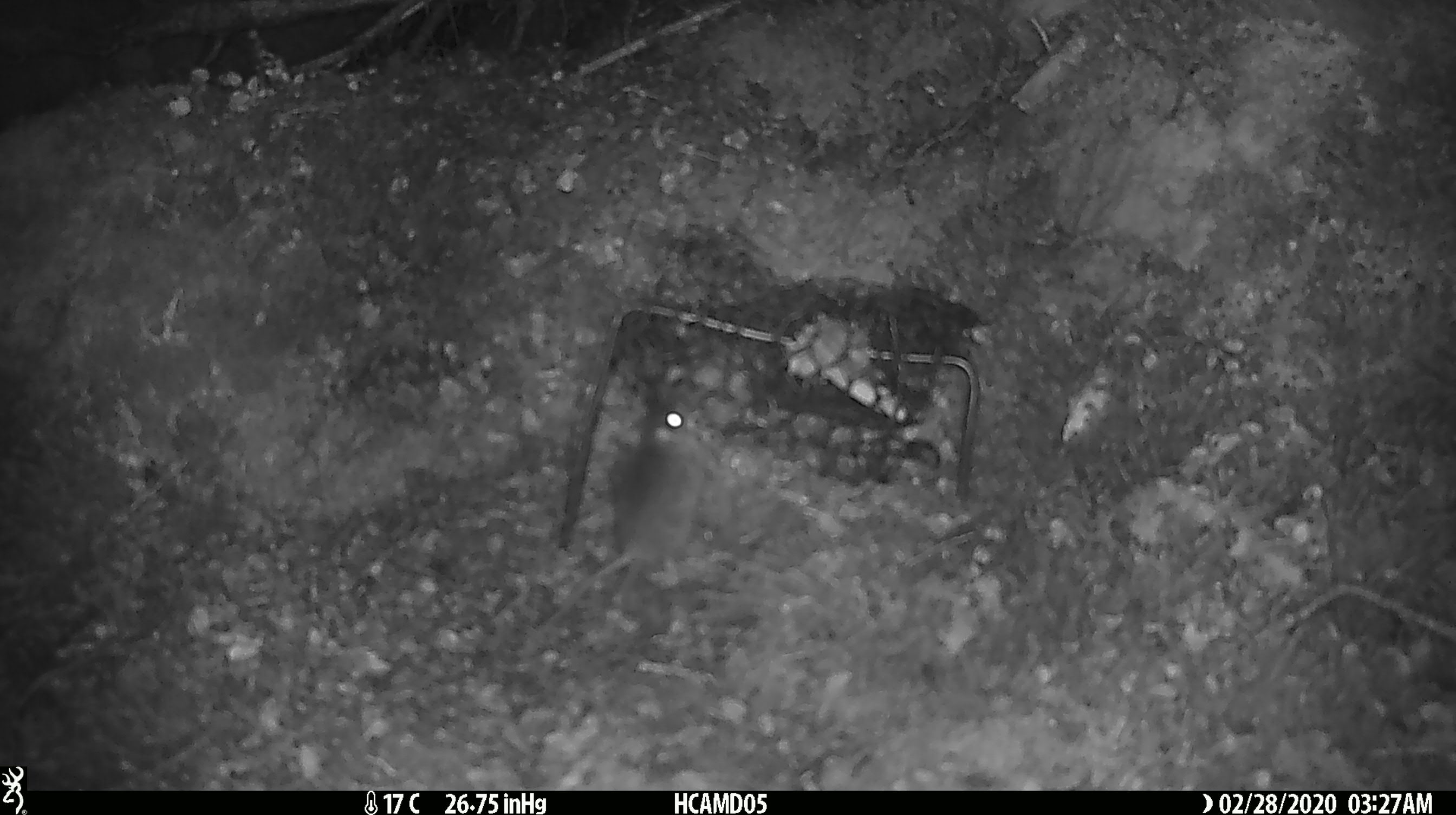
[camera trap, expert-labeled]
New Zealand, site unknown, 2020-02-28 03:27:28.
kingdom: Animalia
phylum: Chordata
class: Mammalia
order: Rodentia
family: Muridae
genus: Mus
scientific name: Mus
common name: mouse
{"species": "mouse (Mus)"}